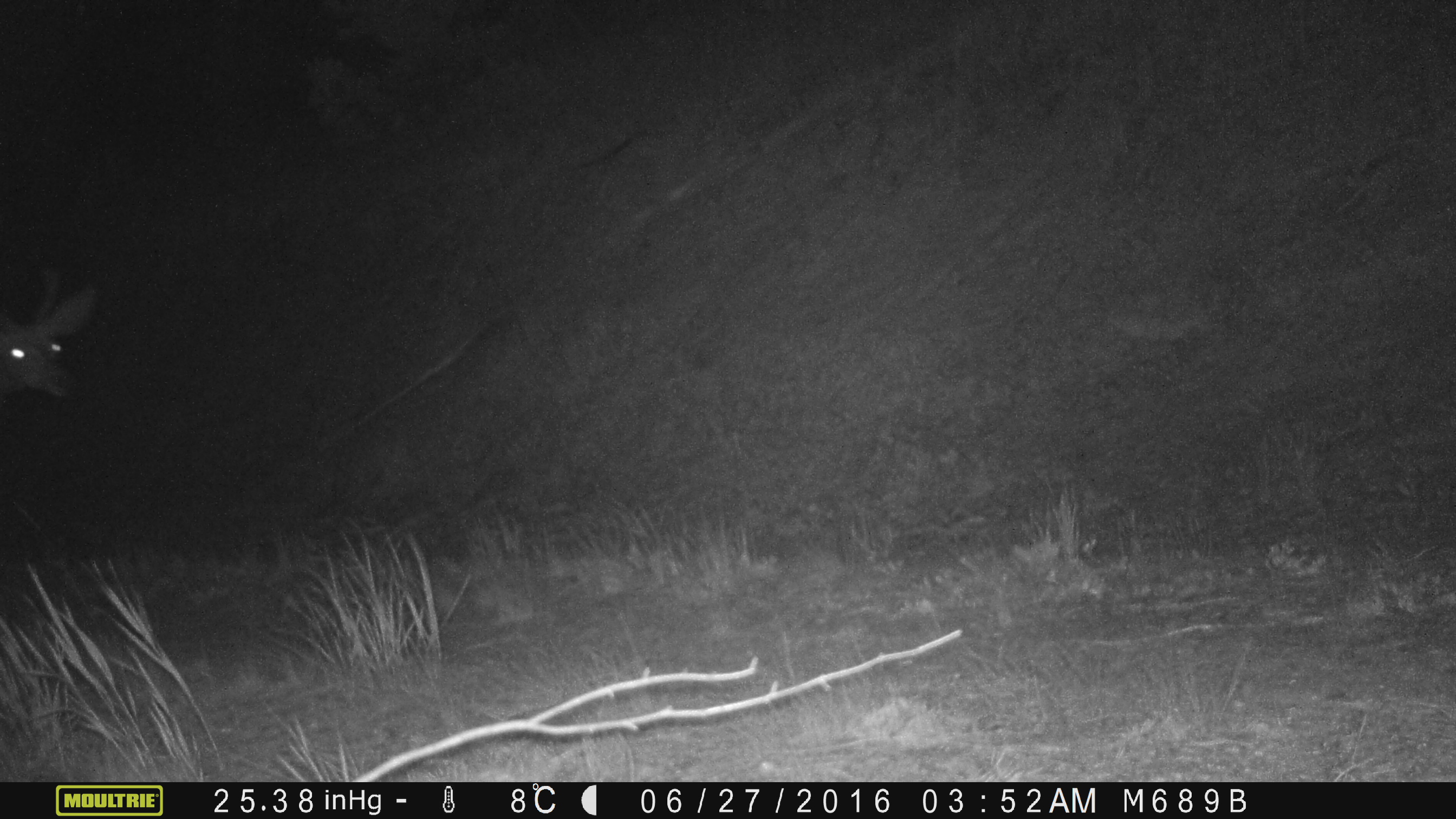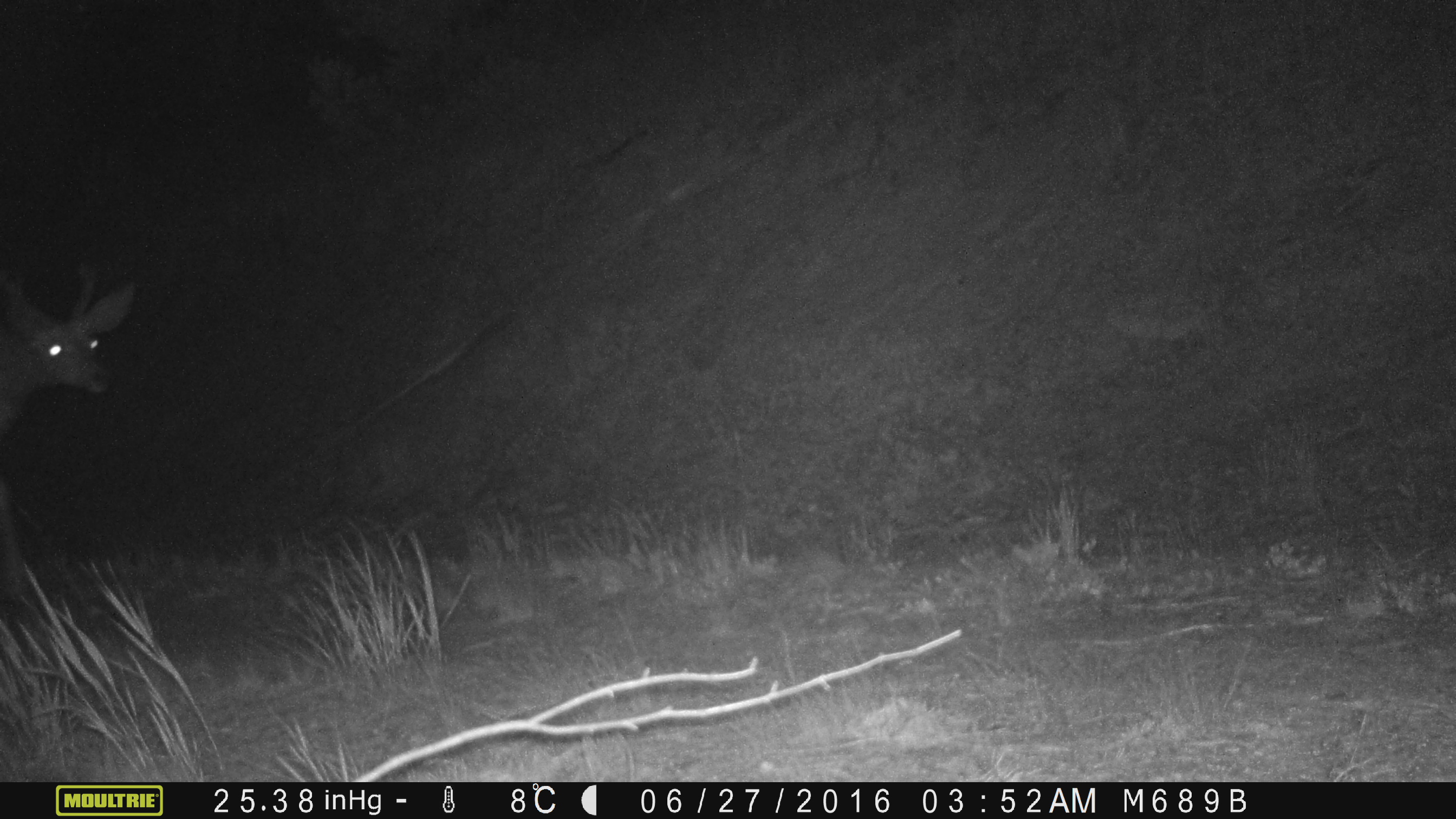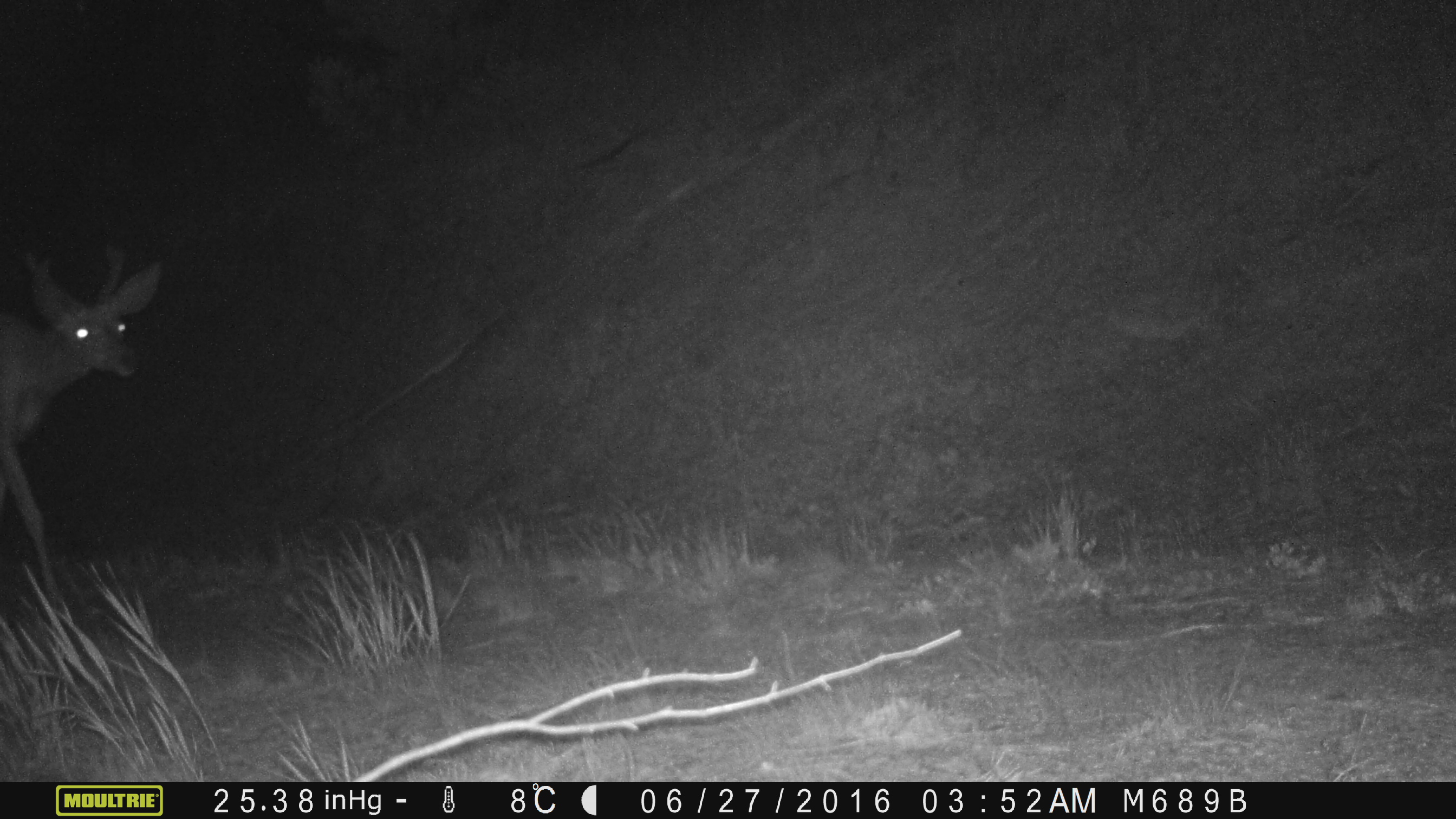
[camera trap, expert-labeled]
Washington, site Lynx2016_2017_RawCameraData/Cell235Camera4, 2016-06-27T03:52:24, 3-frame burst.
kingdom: Animalia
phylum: Chordata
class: Mammalia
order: Artiodactyla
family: Cervidae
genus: Odocoileus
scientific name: Odocoileus hemionus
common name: mule deer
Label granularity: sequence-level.